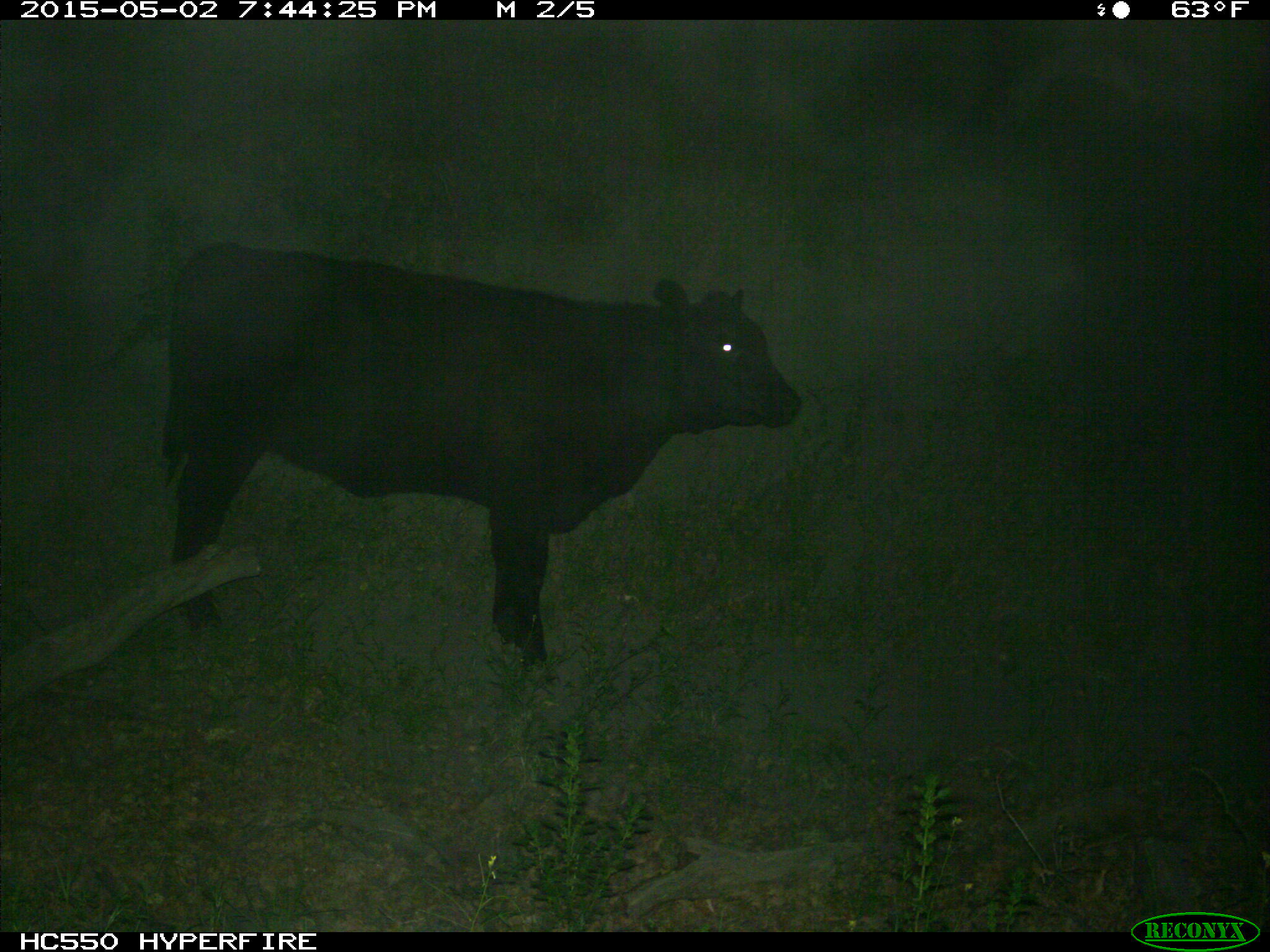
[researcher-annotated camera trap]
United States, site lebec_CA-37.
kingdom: Animalia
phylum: Chordata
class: Mammalia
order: Artiodactyla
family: Bovidae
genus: Bos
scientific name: Bos taurus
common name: domestic cow